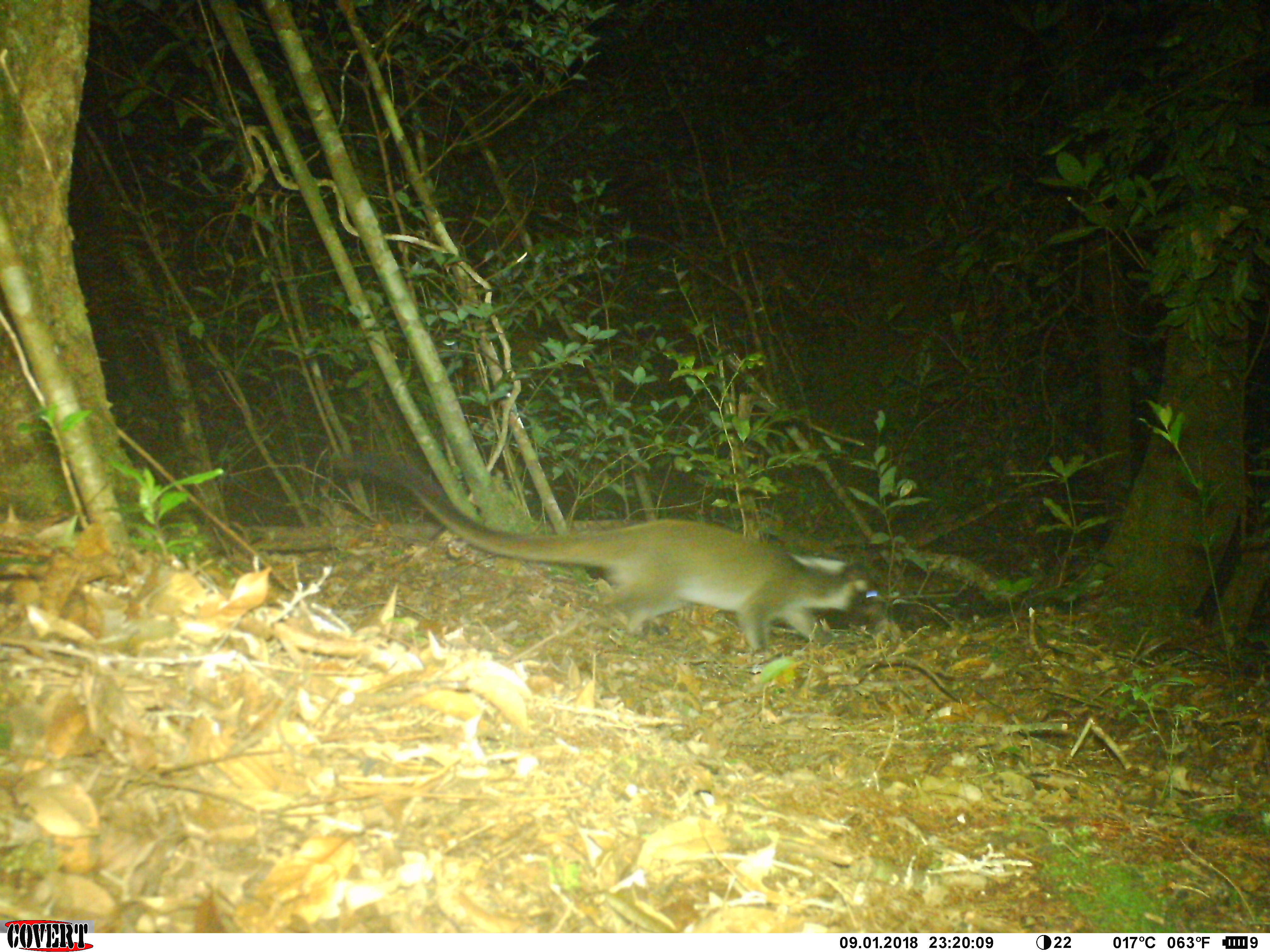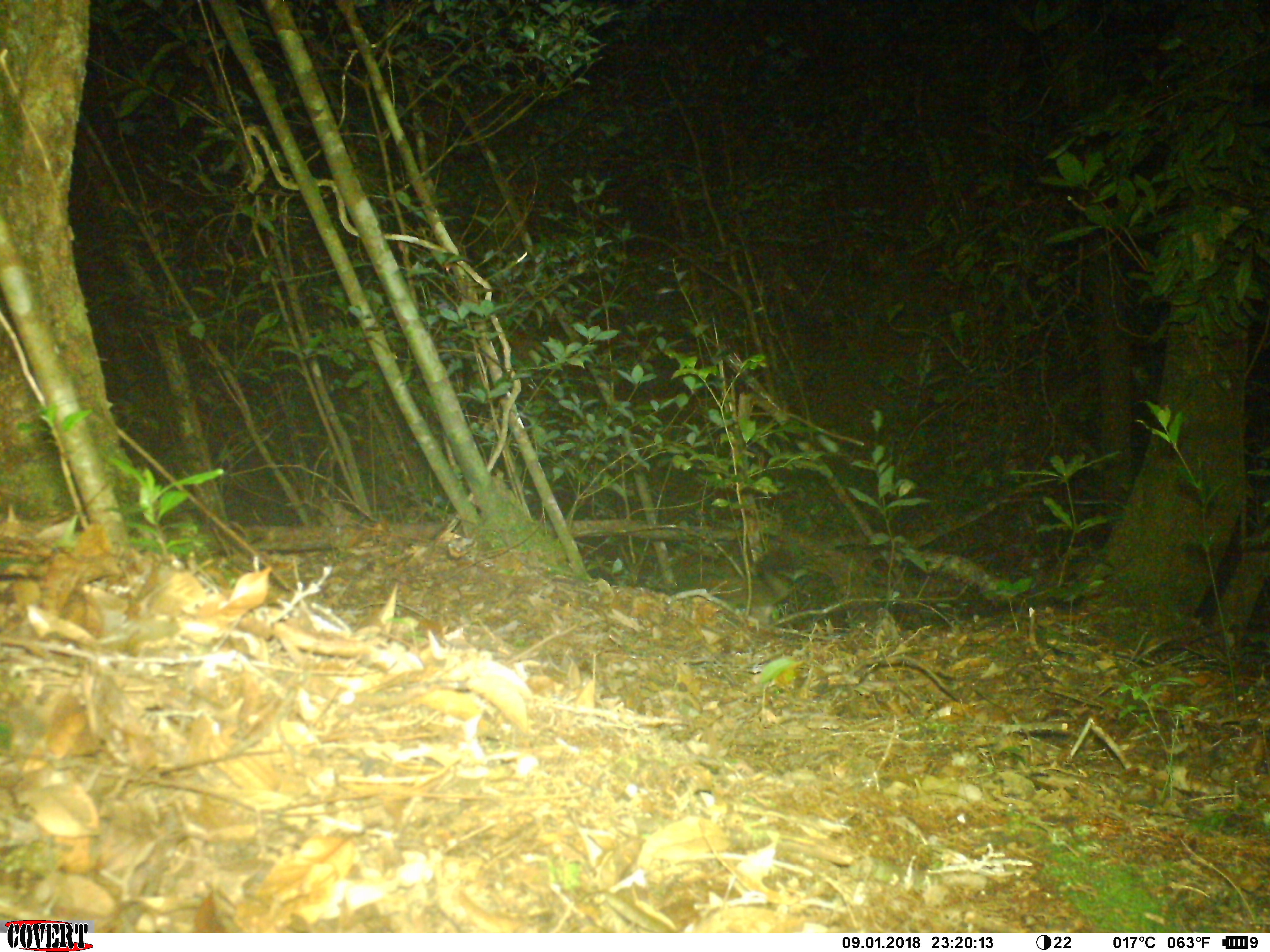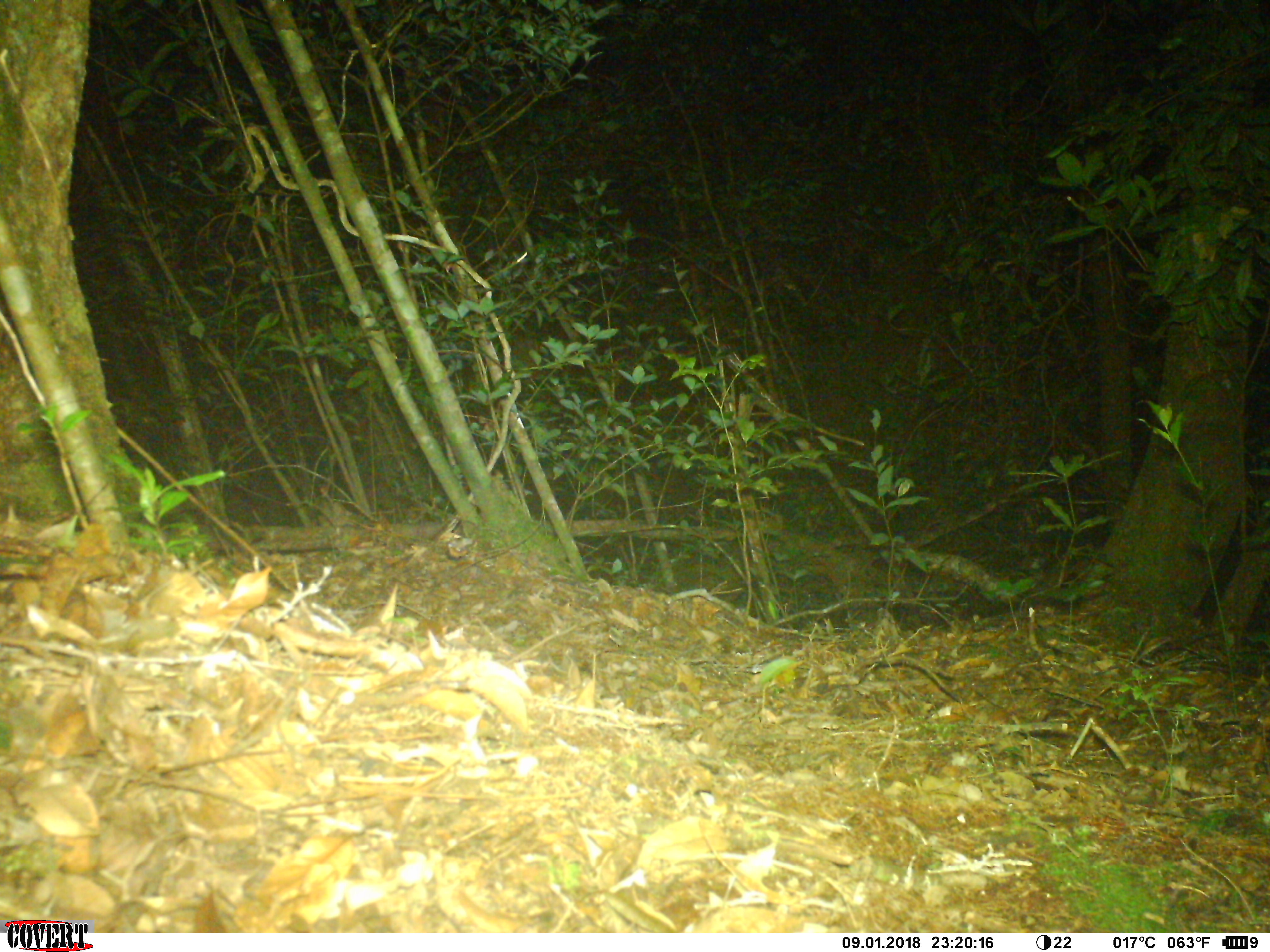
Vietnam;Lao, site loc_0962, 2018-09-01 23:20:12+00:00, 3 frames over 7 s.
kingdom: Animalia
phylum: Chordata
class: Mammalia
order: Carnivora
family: Viverridae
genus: Paguma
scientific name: Paguma larvata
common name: masked palm civet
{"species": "masked palm civet (Paguma larvata)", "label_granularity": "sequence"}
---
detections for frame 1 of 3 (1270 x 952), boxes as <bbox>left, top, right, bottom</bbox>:
masked palm civet: <bbox>327, 448, 888, 652</bbox>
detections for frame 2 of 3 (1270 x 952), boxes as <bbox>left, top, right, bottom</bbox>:
masked palm civet: <bbox>674, 548, 806, 626</bbox>